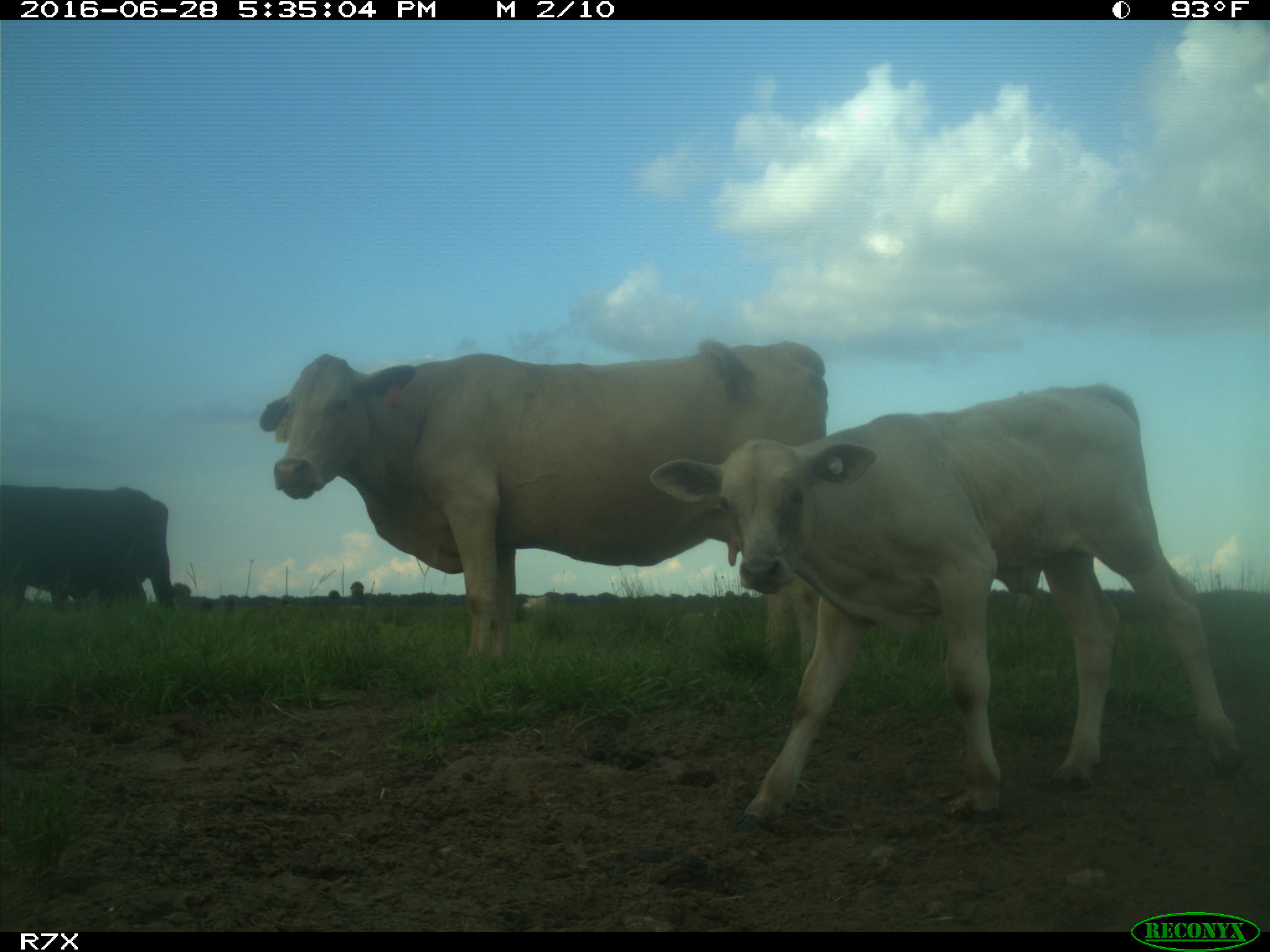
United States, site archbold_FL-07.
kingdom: Animalia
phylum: Chordata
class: Mammalia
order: Artiodactyla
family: Bovidae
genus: Bos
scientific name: Bos taurus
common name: domestic cow